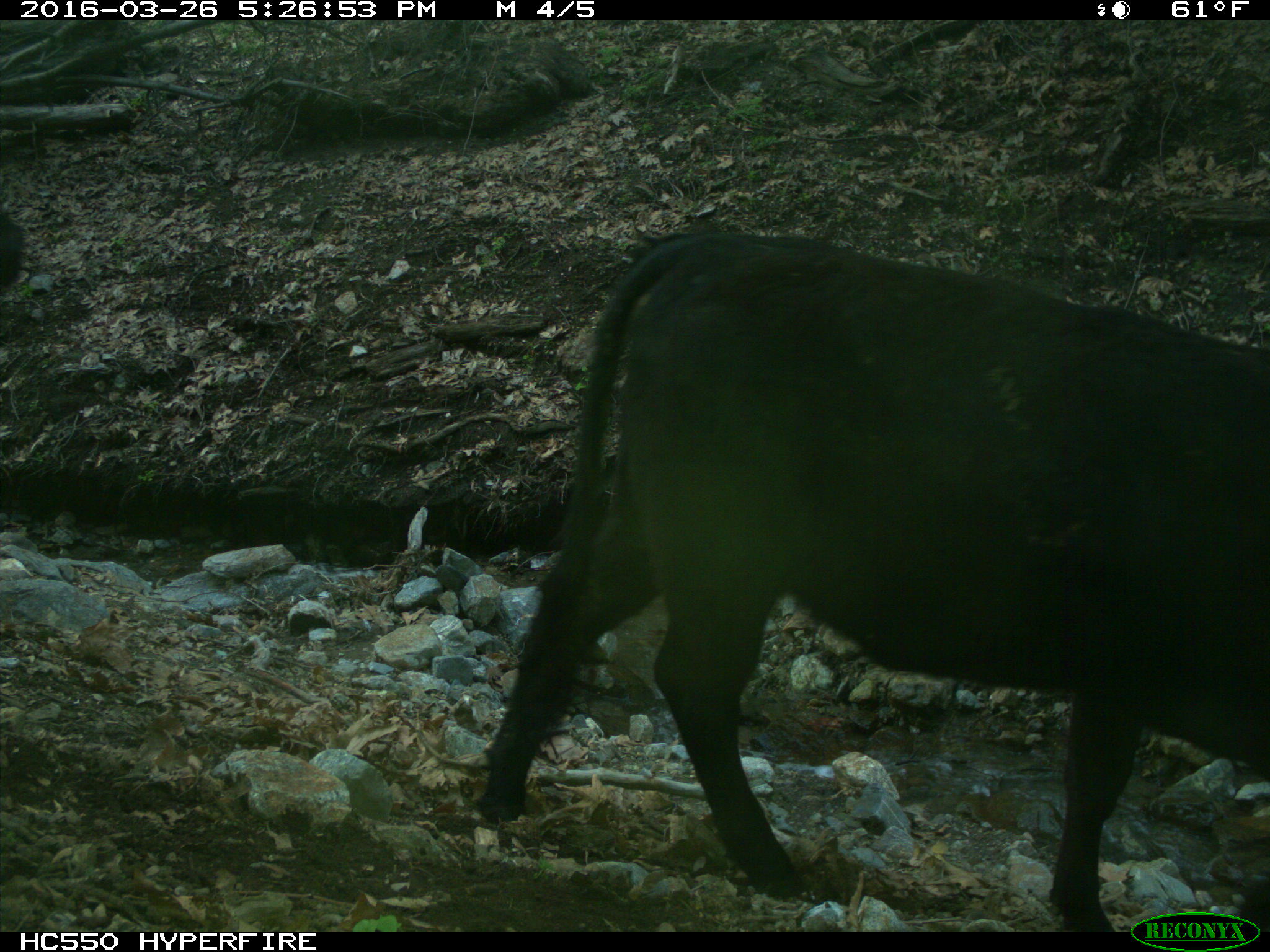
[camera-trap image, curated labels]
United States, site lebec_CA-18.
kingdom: Animalia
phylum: Chordata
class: Mammalia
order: Artiodactyla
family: Bovidae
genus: Bos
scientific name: Bos taurus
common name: domestic cow